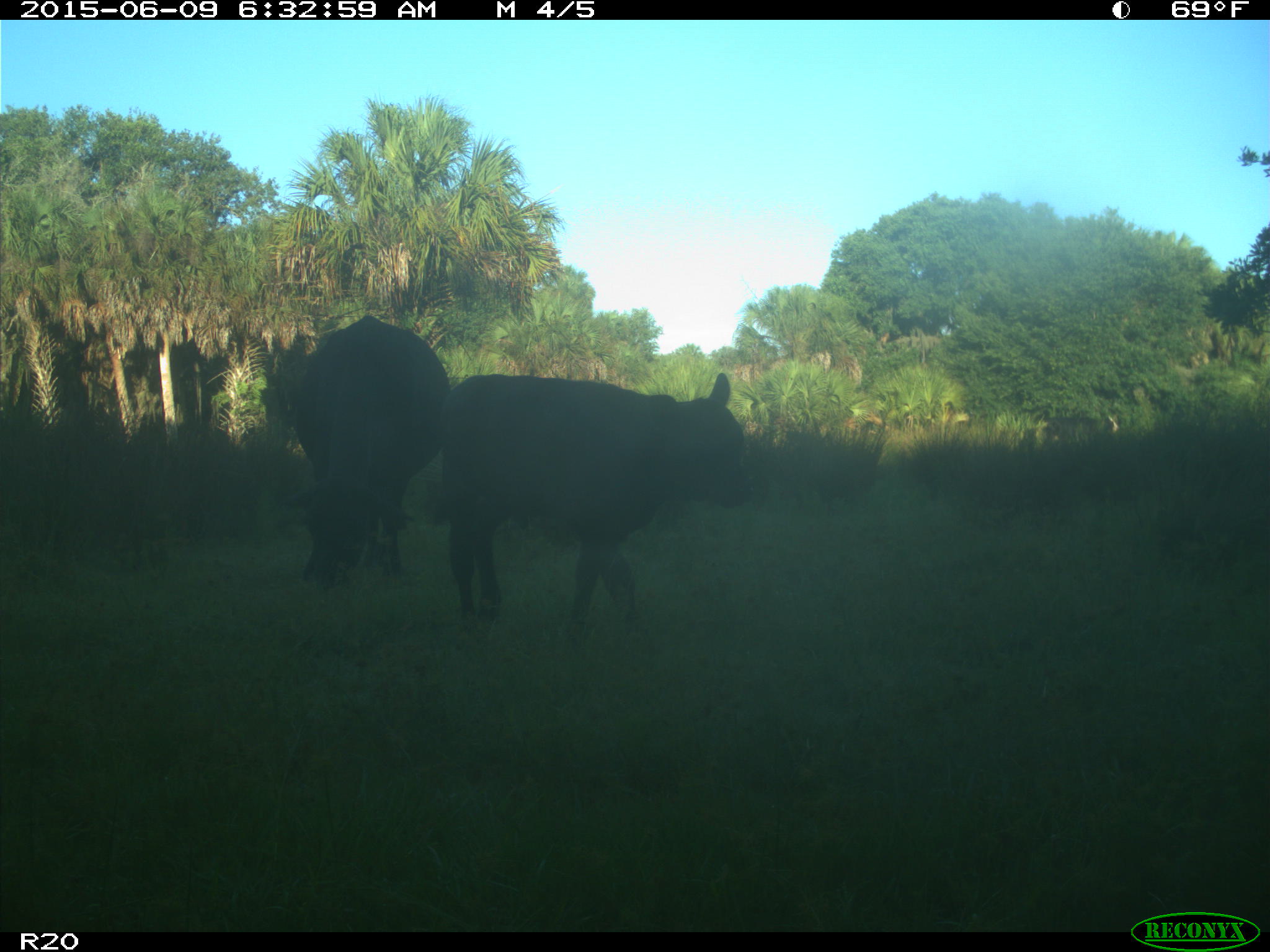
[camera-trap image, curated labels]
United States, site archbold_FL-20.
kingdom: Animalia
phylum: Chordata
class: Mammalia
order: Artiodactyla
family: Bovidae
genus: Bos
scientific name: Bos taurus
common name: domestic cow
Bos taurus (domestic cow).